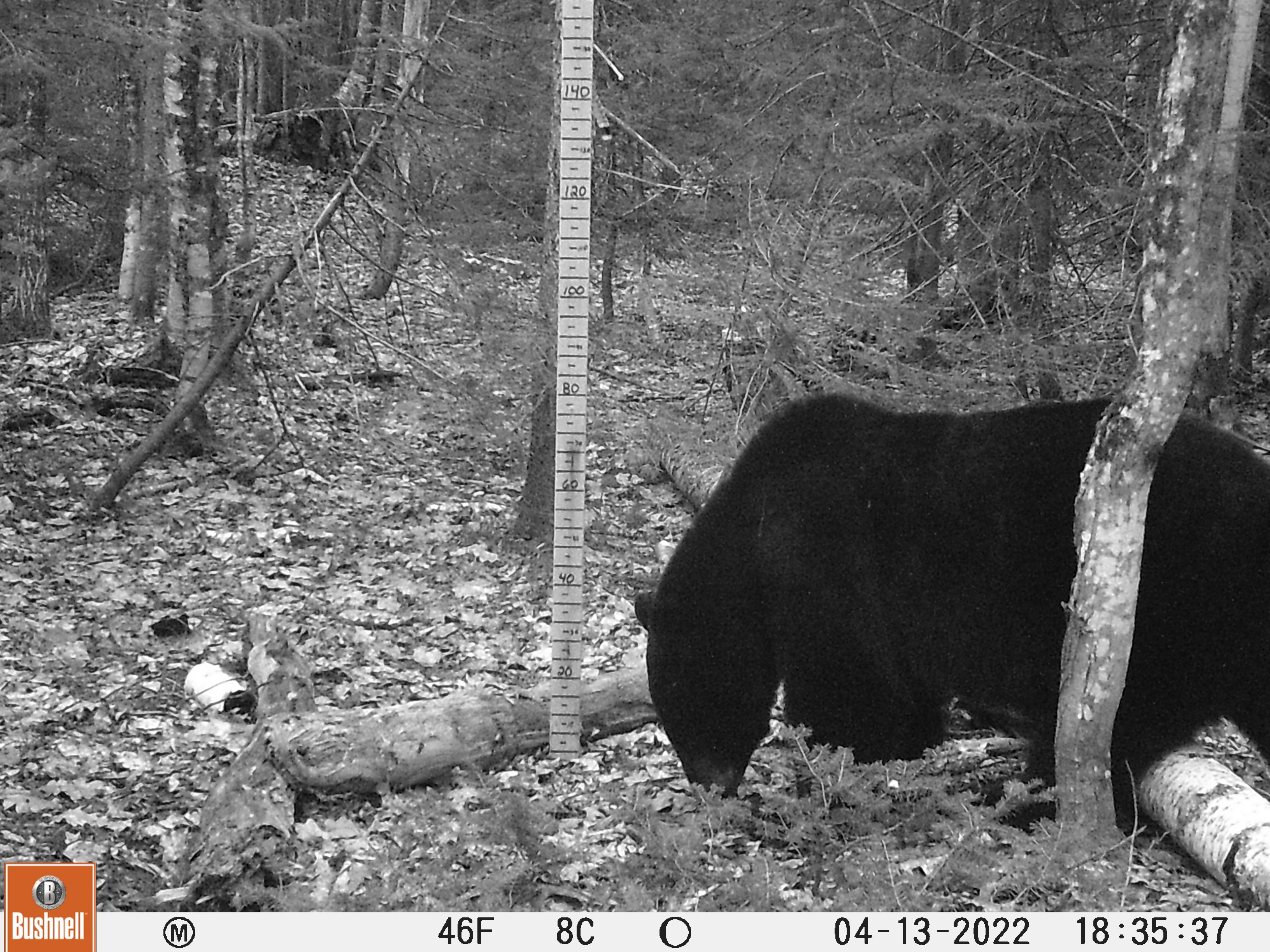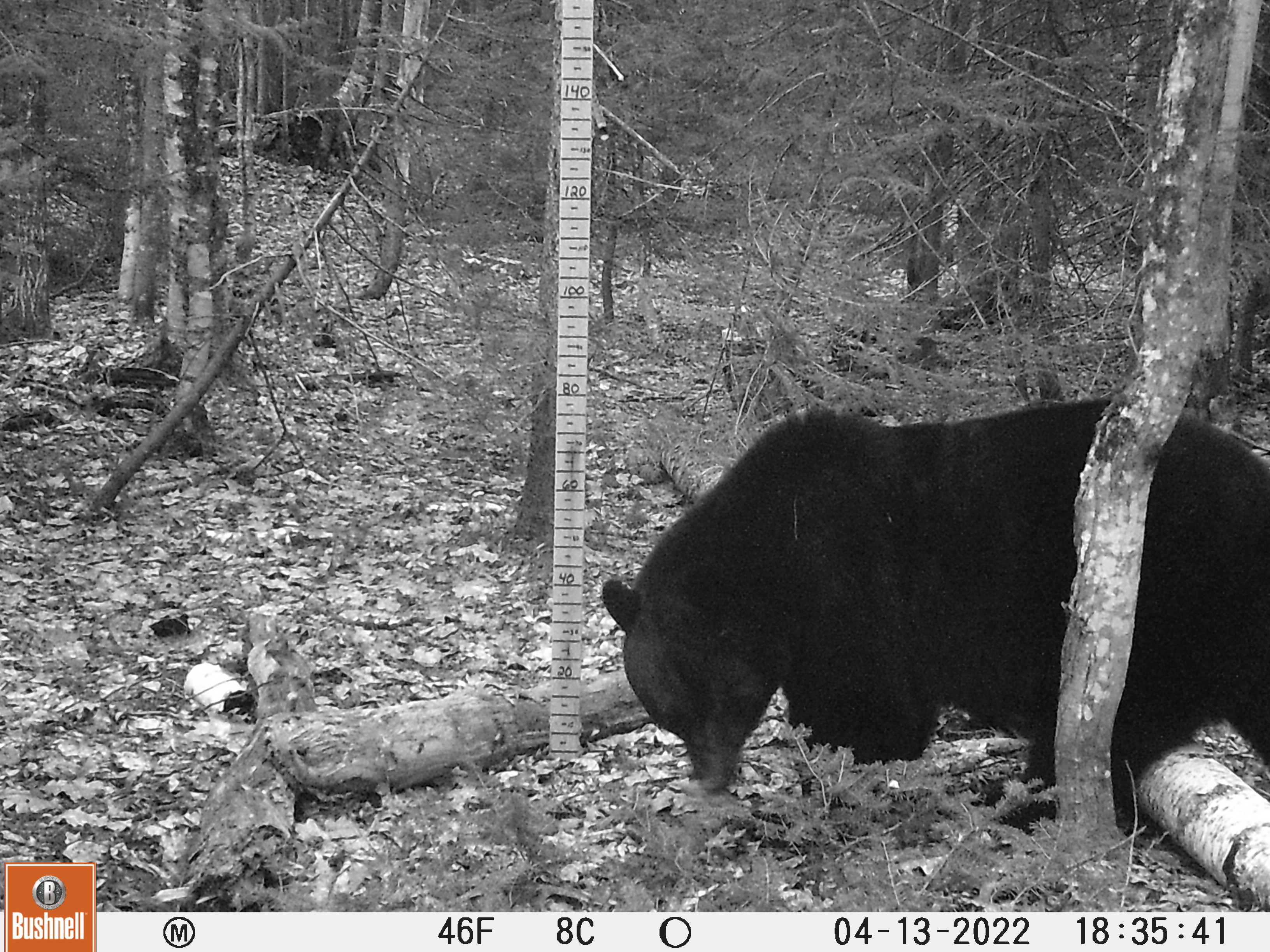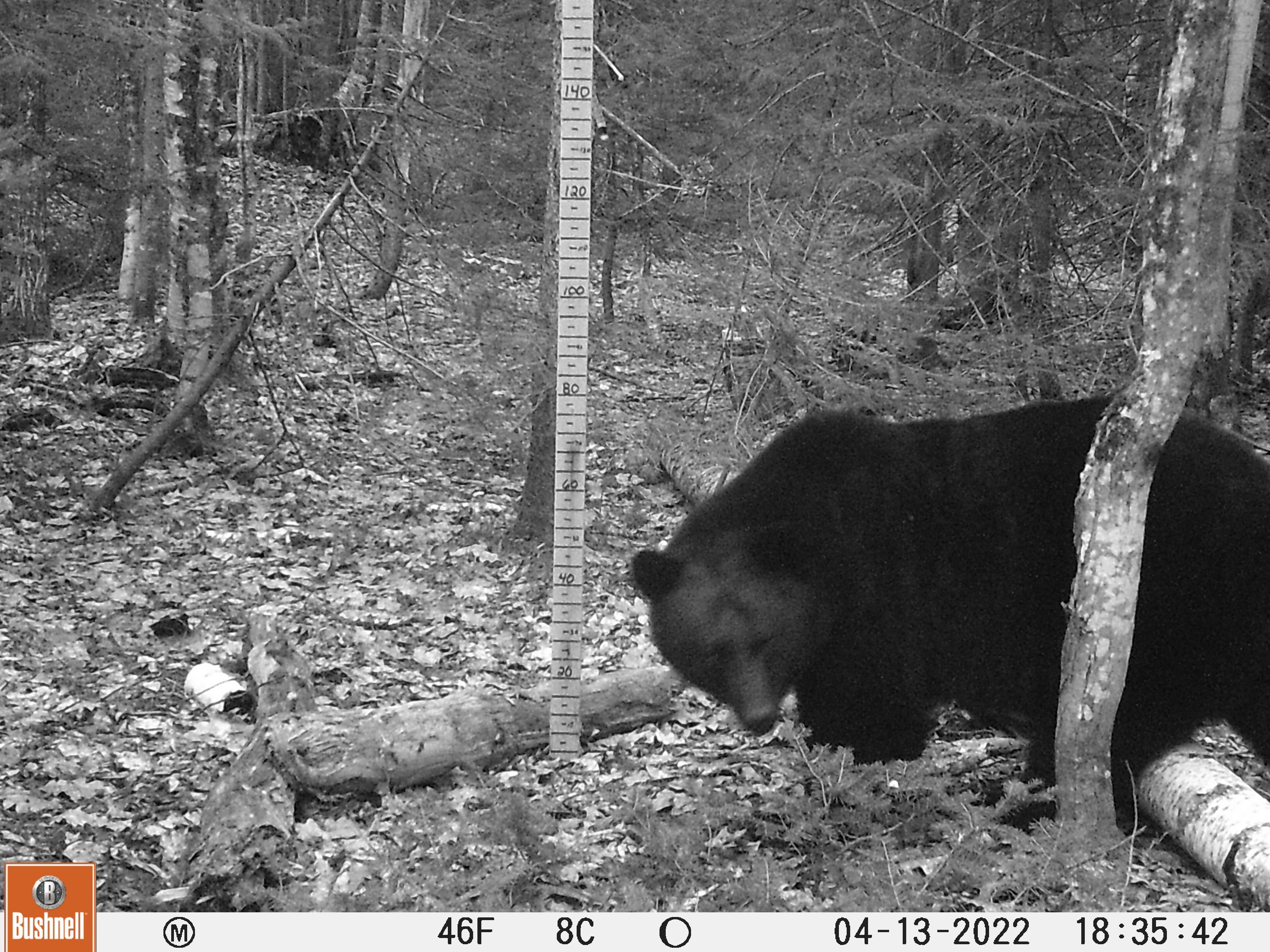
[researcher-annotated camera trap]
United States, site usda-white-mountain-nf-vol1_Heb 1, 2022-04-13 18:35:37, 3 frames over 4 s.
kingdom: Animalia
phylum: Chordata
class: Mammalia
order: Carnivora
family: Ursidae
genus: Ursus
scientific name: Ursus americanus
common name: black bear